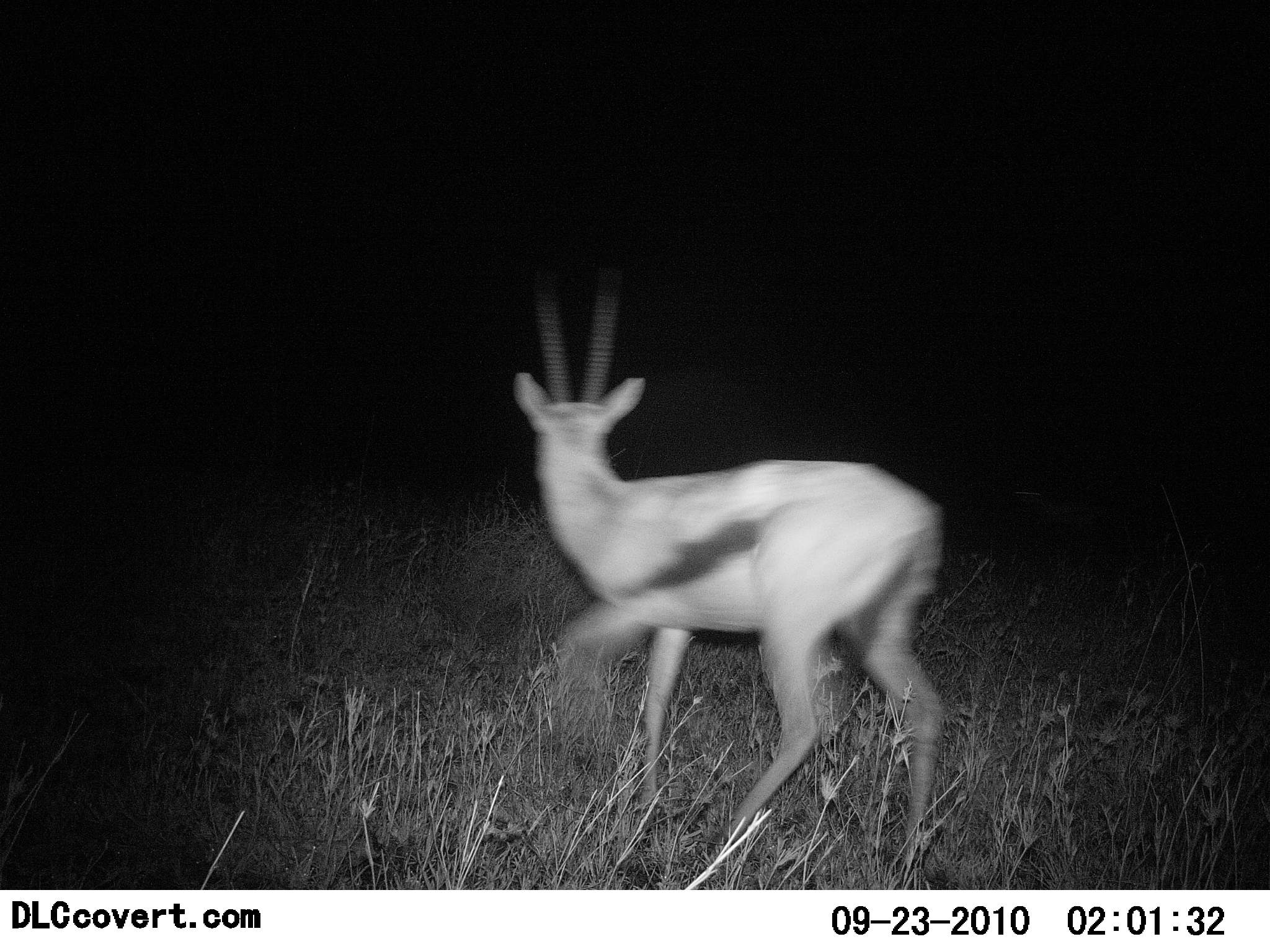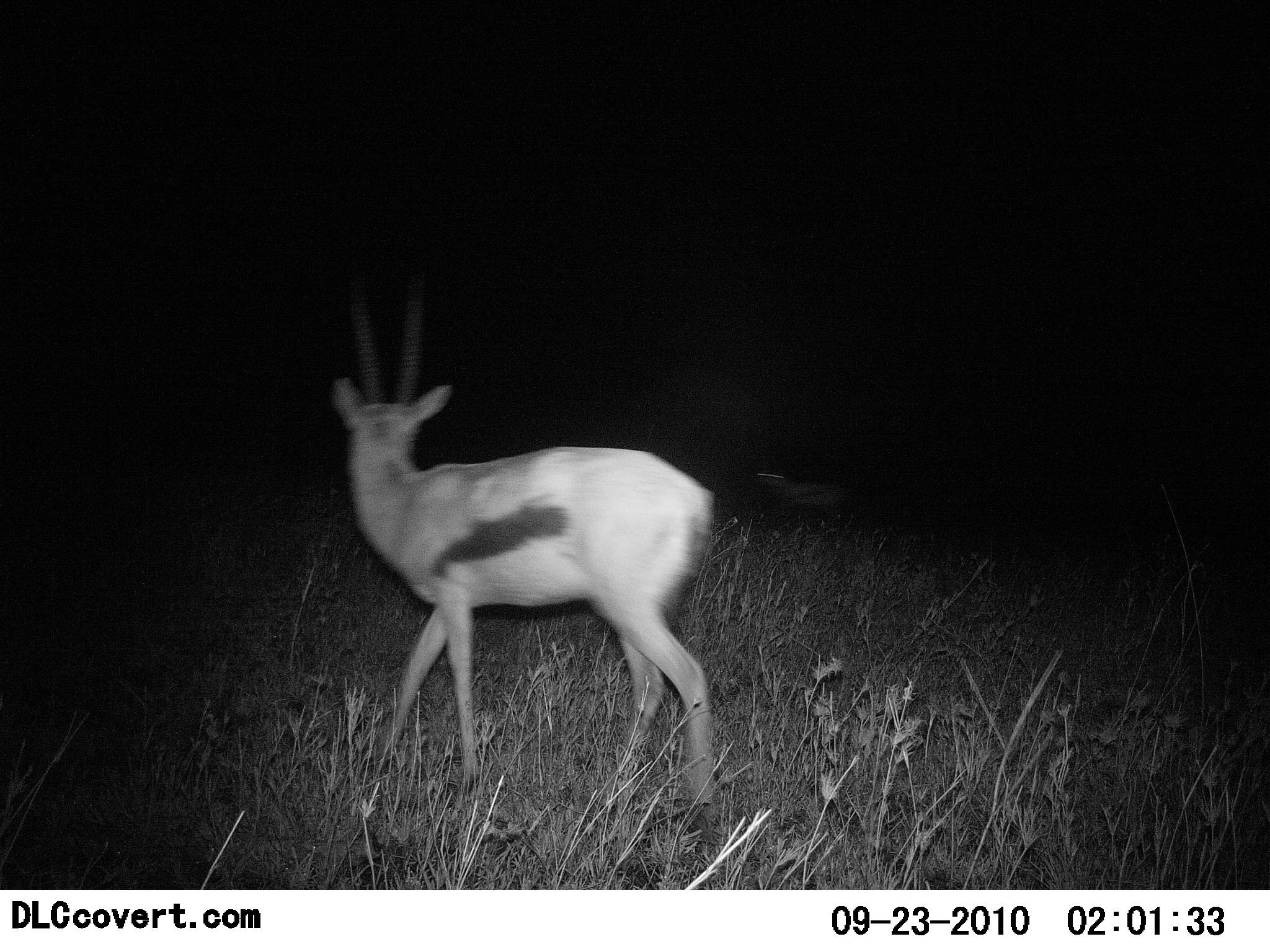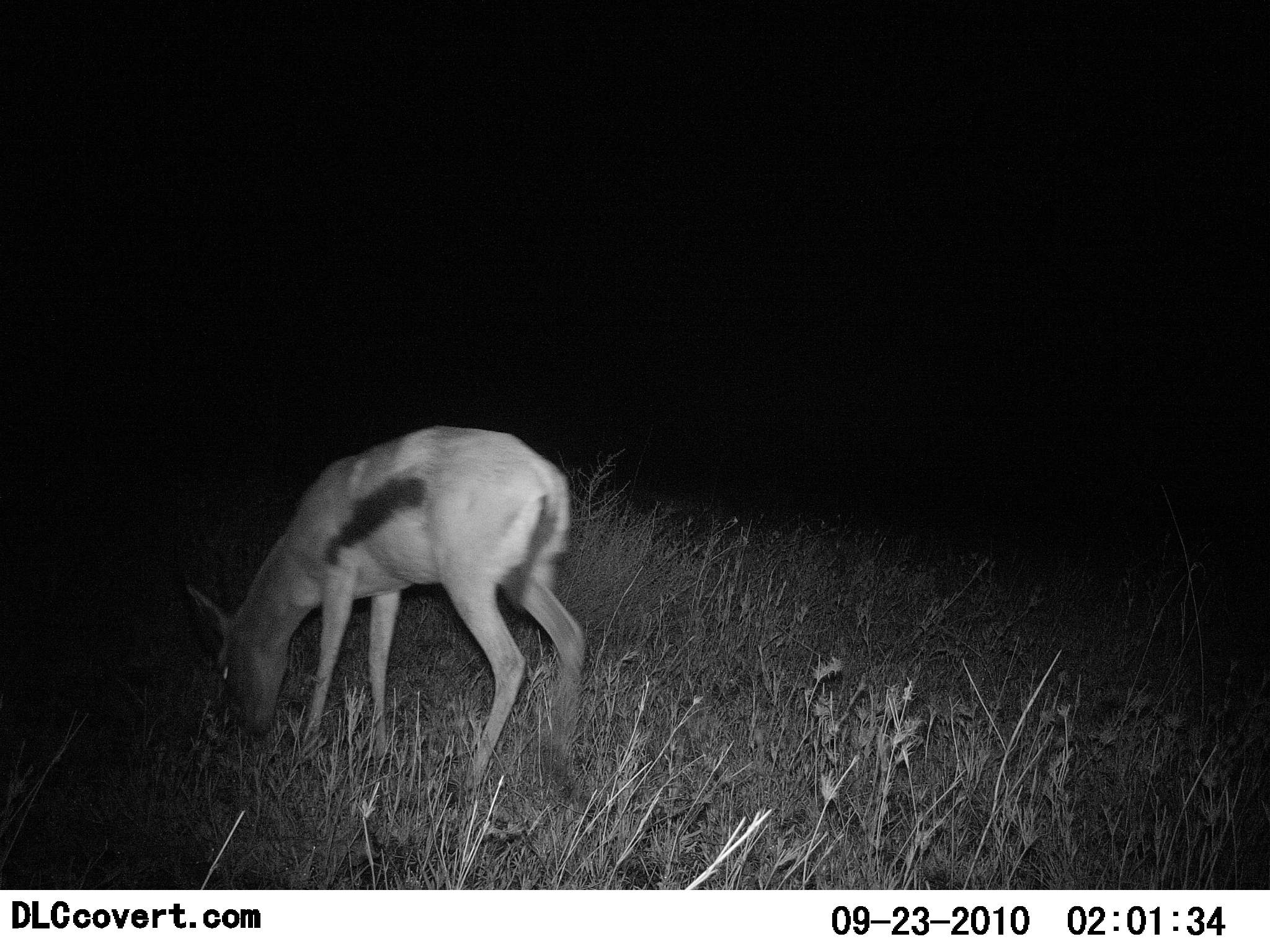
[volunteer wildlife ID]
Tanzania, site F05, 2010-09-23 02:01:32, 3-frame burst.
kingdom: Animalia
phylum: Chordata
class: Mammalia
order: Artiodactyla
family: Bovidae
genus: Eudorcas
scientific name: Eudorcas thomsonii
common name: thomson's gazelle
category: gazellethomsons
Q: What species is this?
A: Gazellethomsons (thomson's gazelle) (Eudorcas thomsonii).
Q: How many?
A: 1.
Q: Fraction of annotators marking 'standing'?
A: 13%.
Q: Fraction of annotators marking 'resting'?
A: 0%.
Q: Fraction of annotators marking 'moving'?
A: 80%.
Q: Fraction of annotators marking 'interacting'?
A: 0%.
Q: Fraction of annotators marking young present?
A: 0%.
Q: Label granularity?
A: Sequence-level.